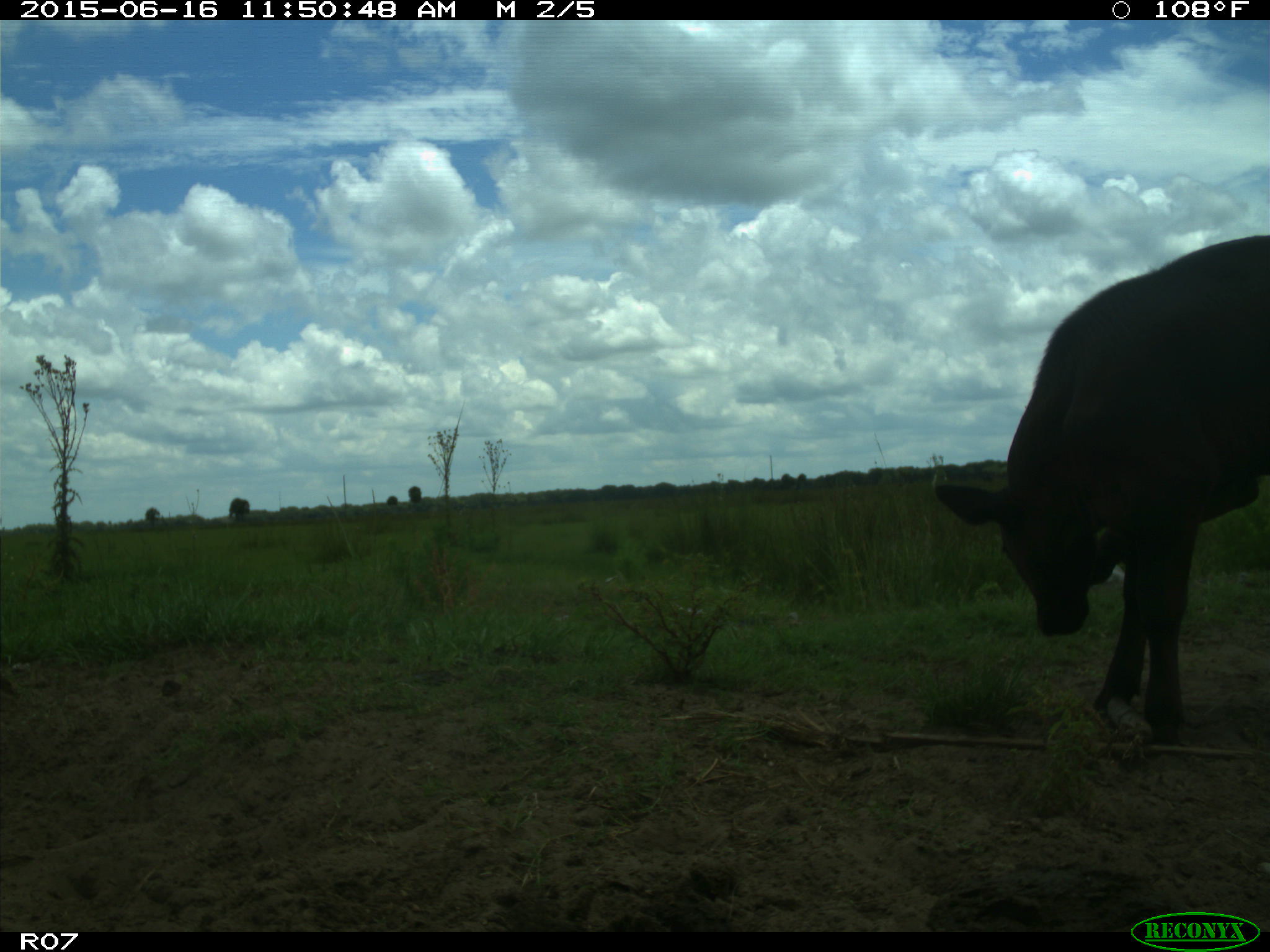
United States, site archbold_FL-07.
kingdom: Animalia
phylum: Chordata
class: Mammalia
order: Artiodactyla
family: Bovidae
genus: Bos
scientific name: Bos taurus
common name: domestic cow